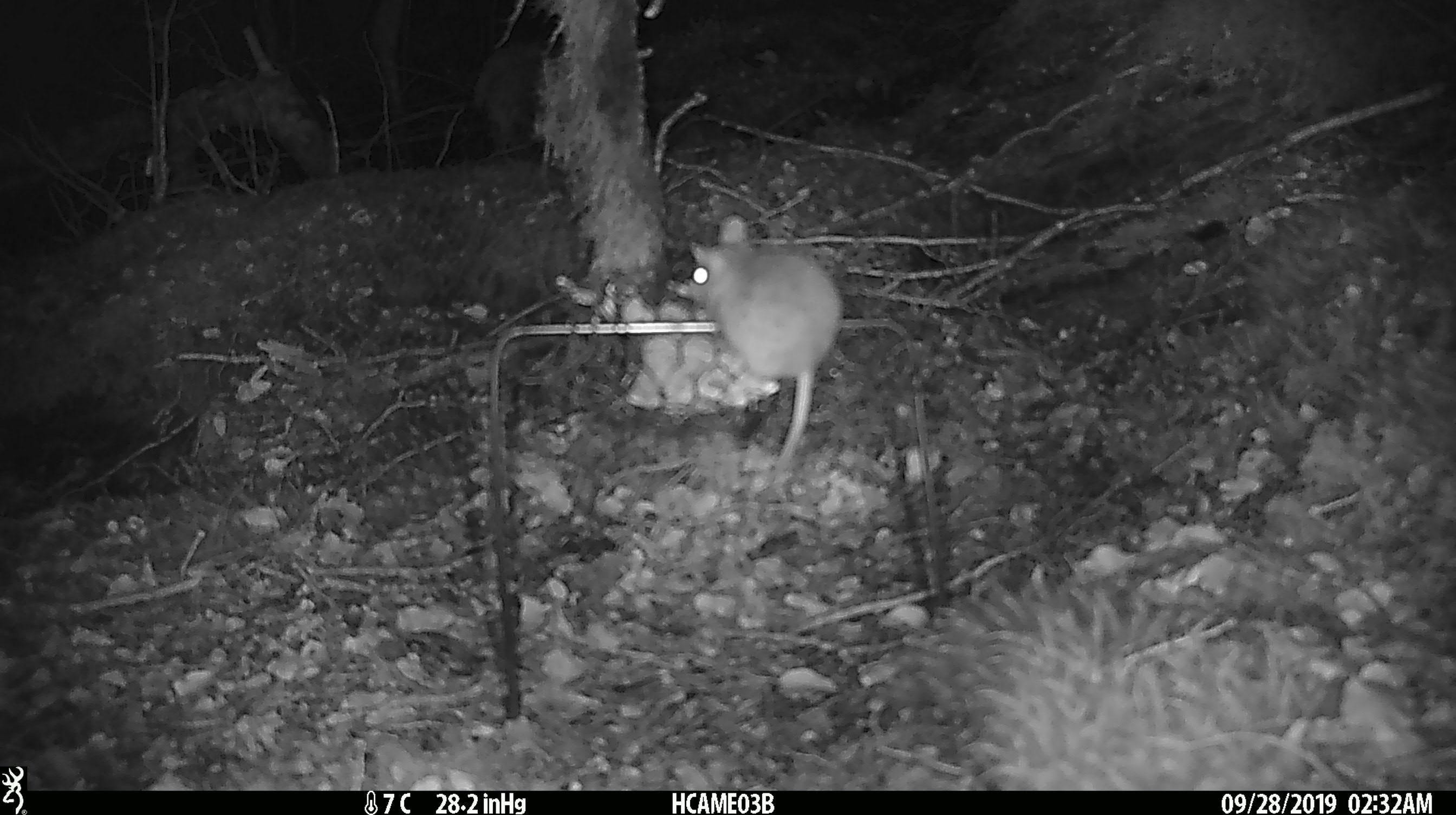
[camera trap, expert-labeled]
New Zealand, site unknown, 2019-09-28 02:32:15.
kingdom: Animalia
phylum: Chordata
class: Mammalia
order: Rodentia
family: Muridae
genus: Mus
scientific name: Mus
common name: mouse